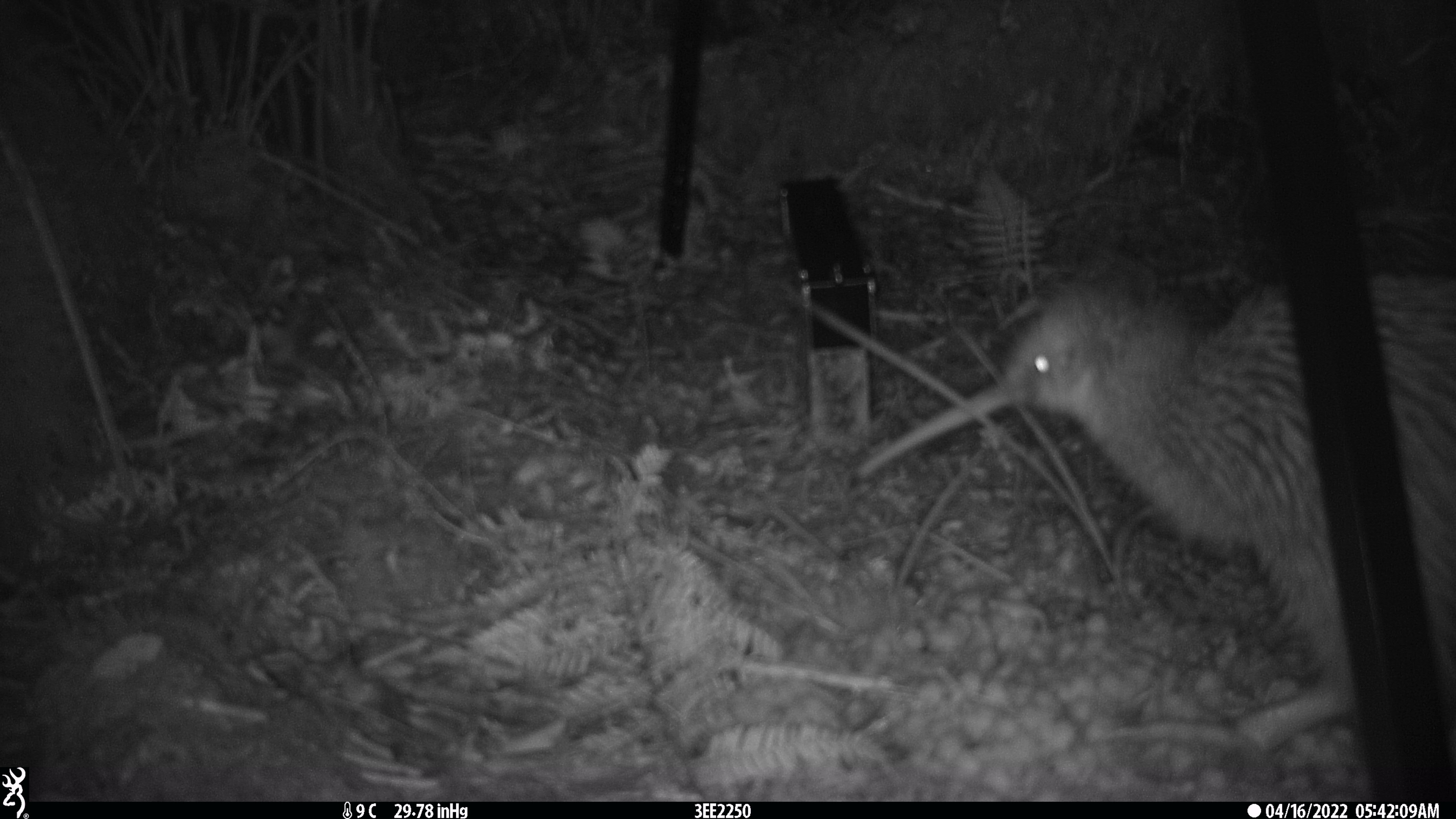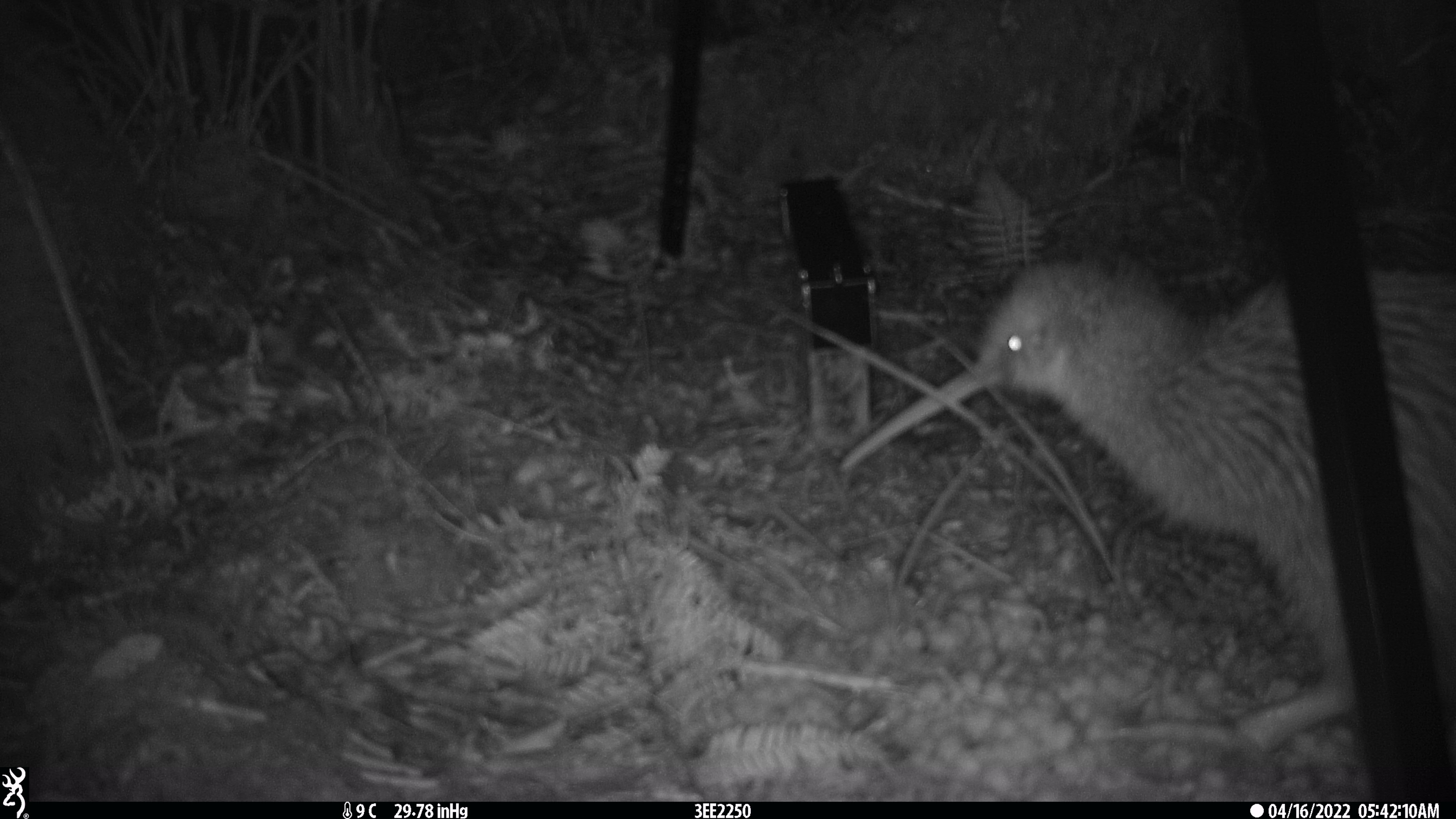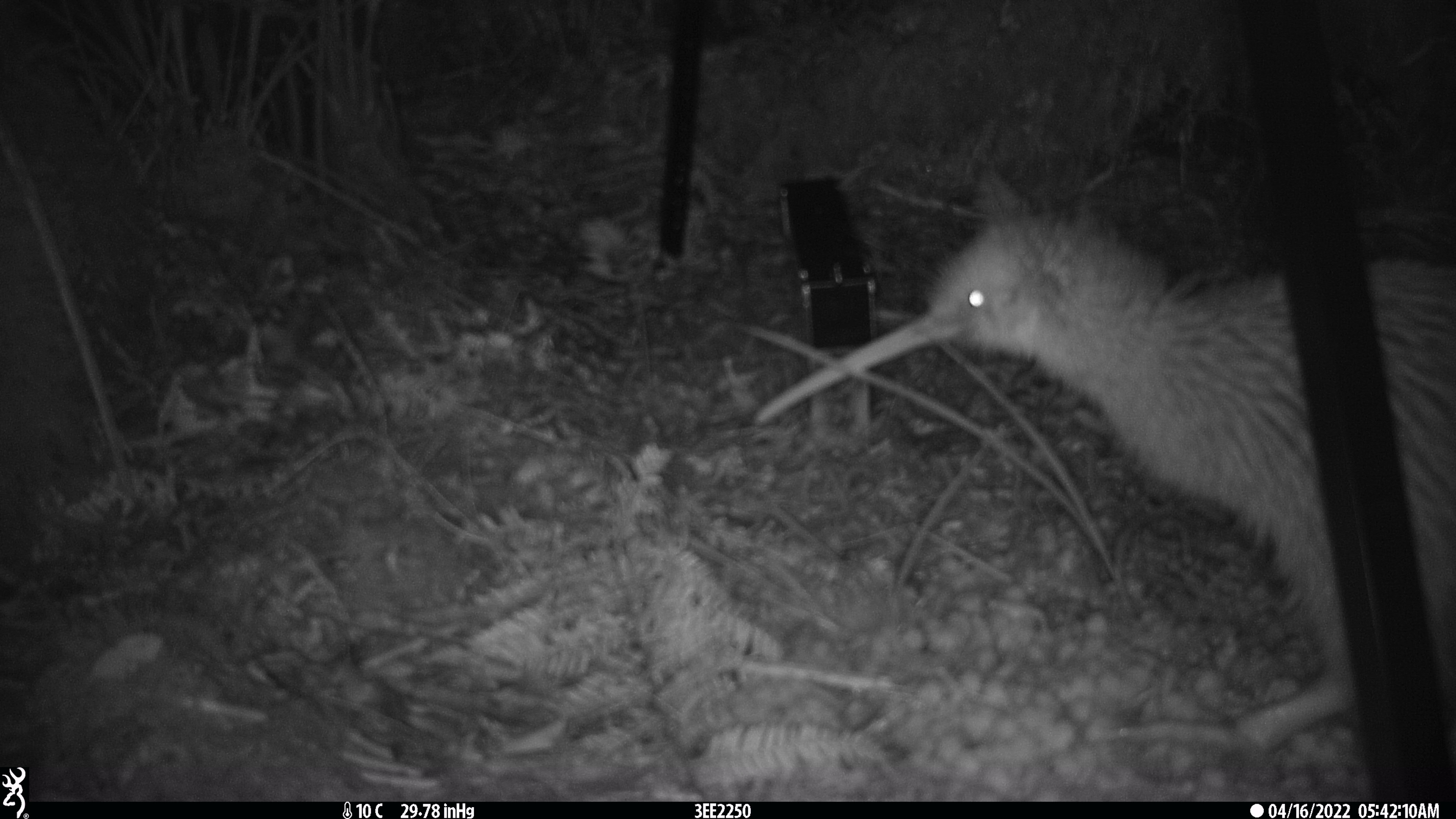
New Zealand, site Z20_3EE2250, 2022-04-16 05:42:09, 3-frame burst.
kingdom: Animalia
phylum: Chordata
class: Aves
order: Apterygiformes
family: Apterygidae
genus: Apteryx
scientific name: Apteryx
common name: kiwi